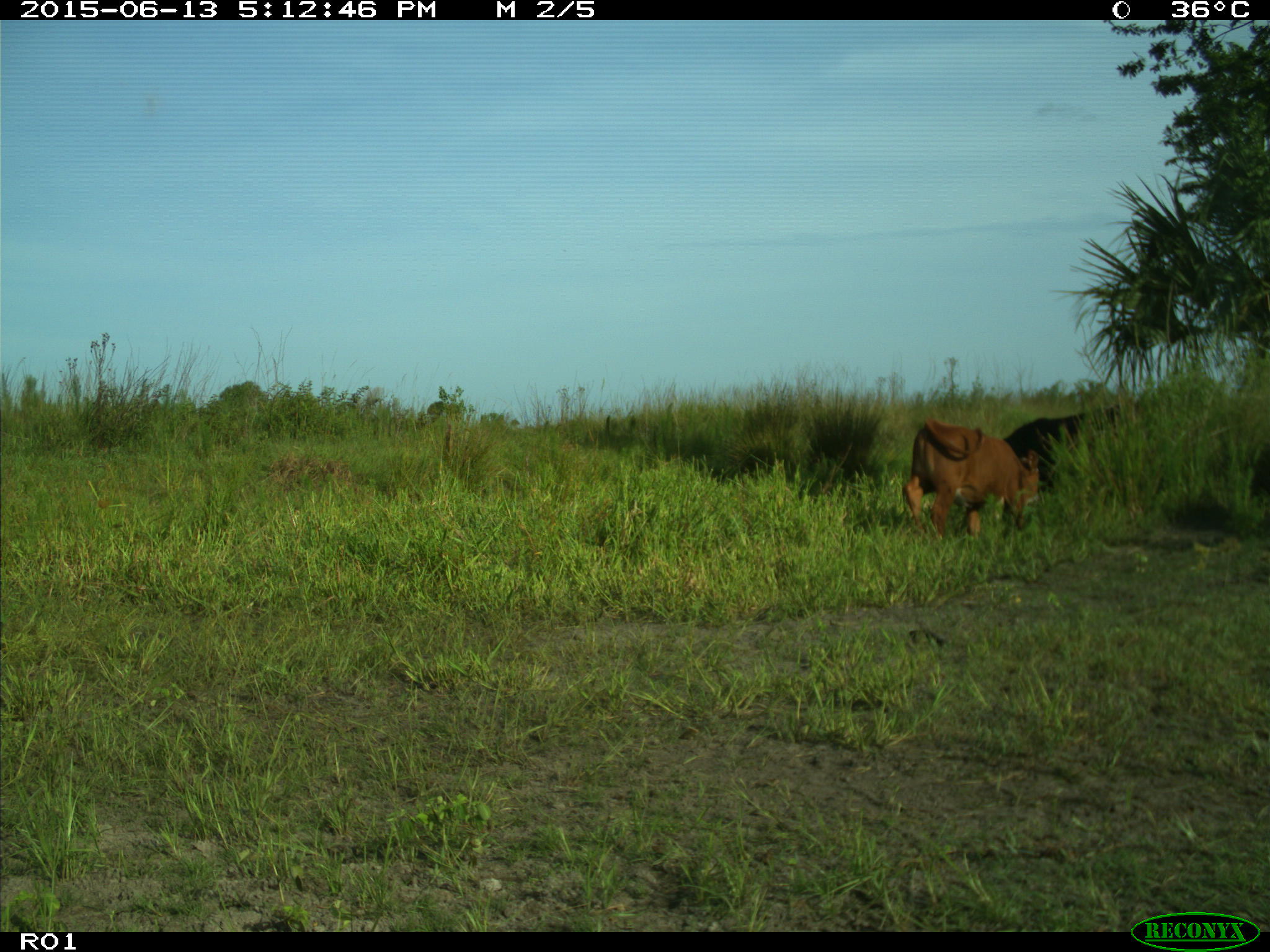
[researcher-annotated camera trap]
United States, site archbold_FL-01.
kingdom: Animalia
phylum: Chordata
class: Mammalia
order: Artiodactyla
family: Bovidae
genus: Bos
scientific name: Bos taurus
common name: domestic cow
Bos taurus (domestic cow).